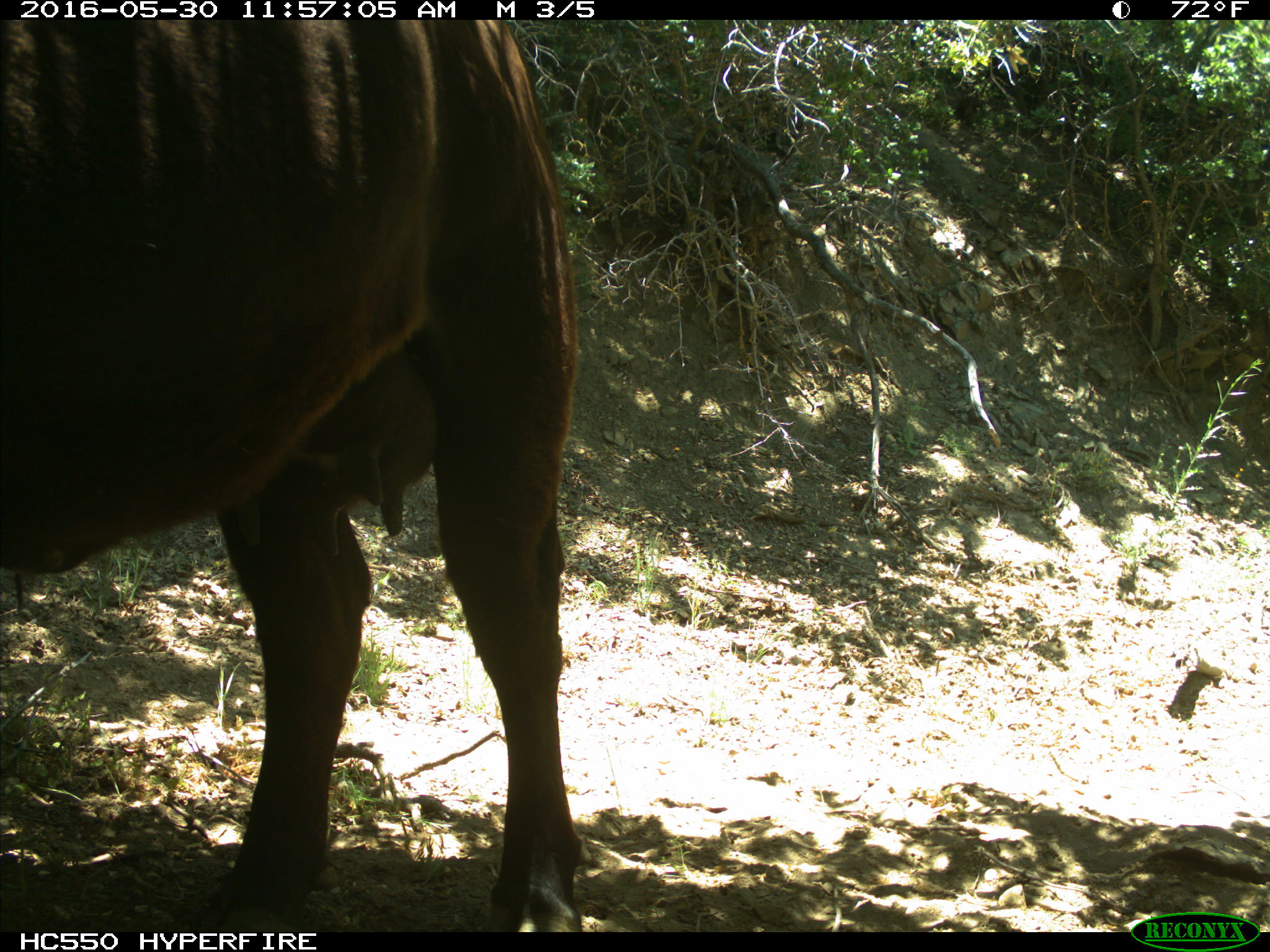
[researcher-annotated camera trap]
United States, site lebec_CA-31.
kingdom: Animalia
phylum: Chordata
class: Mammalia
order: Artiodactyla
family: Bovidae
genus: Bos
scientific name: Bos taurus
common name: domestic cow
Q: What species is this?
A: Bos taurus (domestic cow).